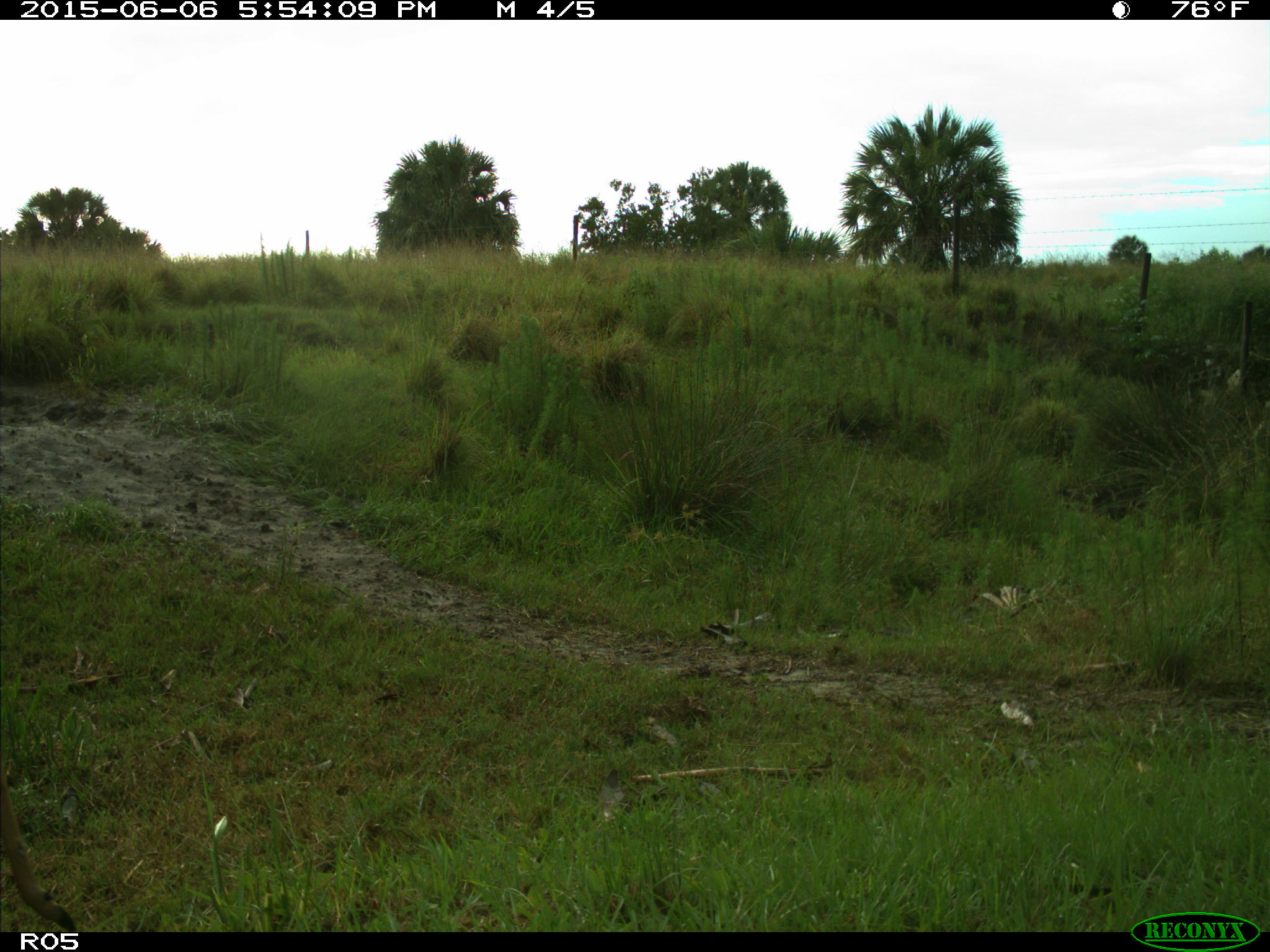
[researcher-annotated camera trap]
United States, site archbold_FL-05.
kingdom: Animalia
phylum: Chordata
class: Mammalia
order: Artiodactyla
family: Cervidae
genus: Odocoileus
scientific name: Odocoileus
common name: deer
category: unidentified deer